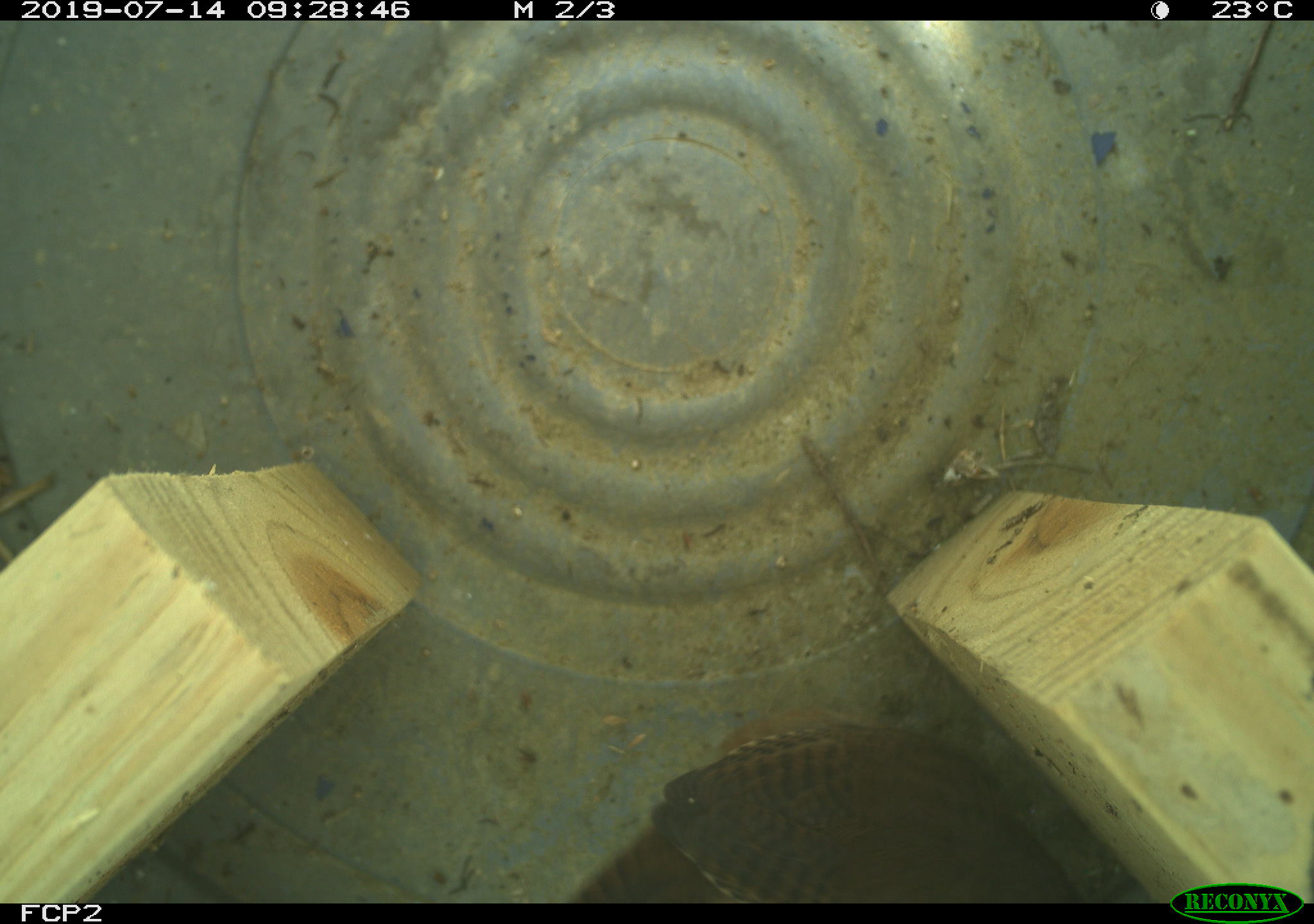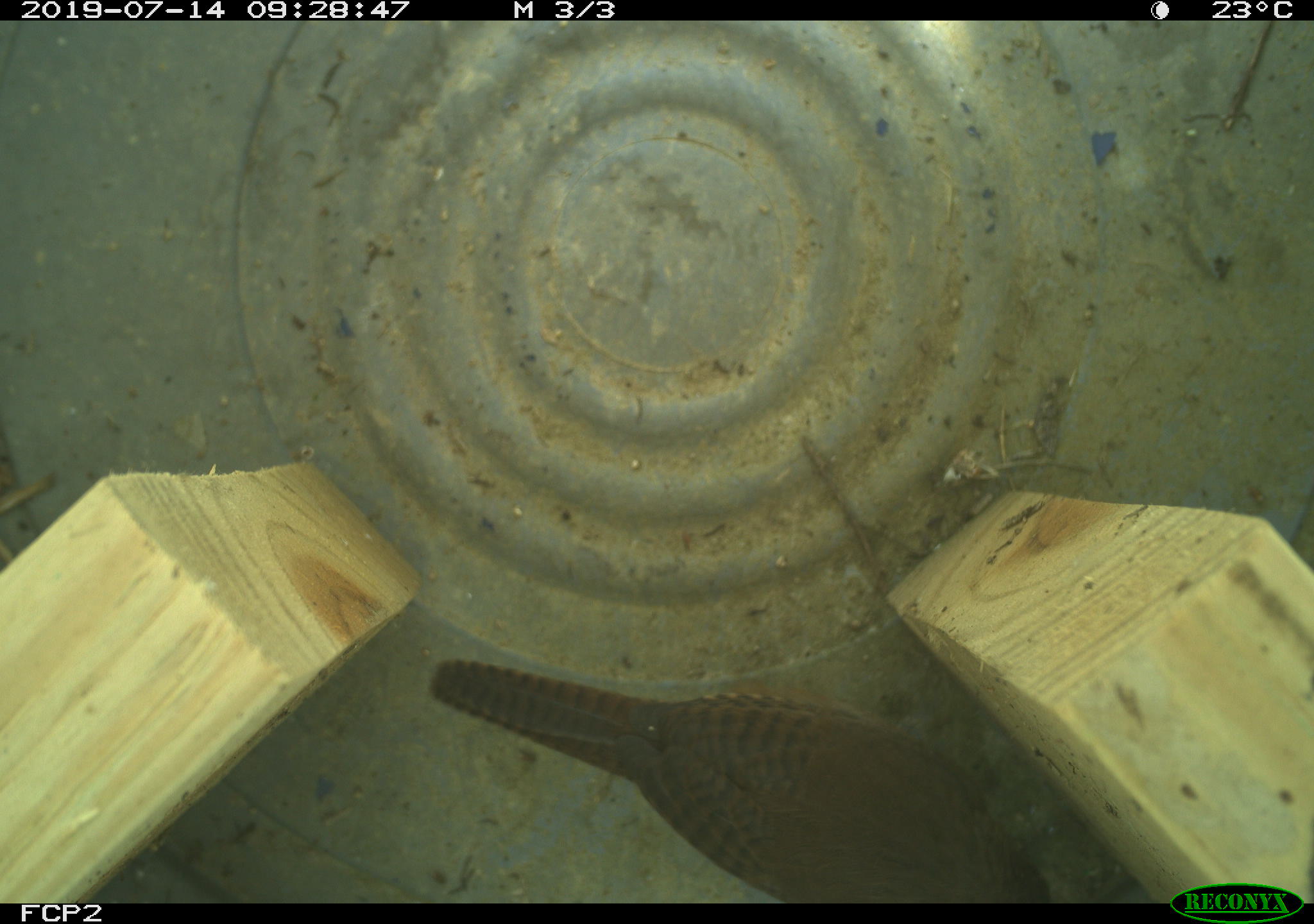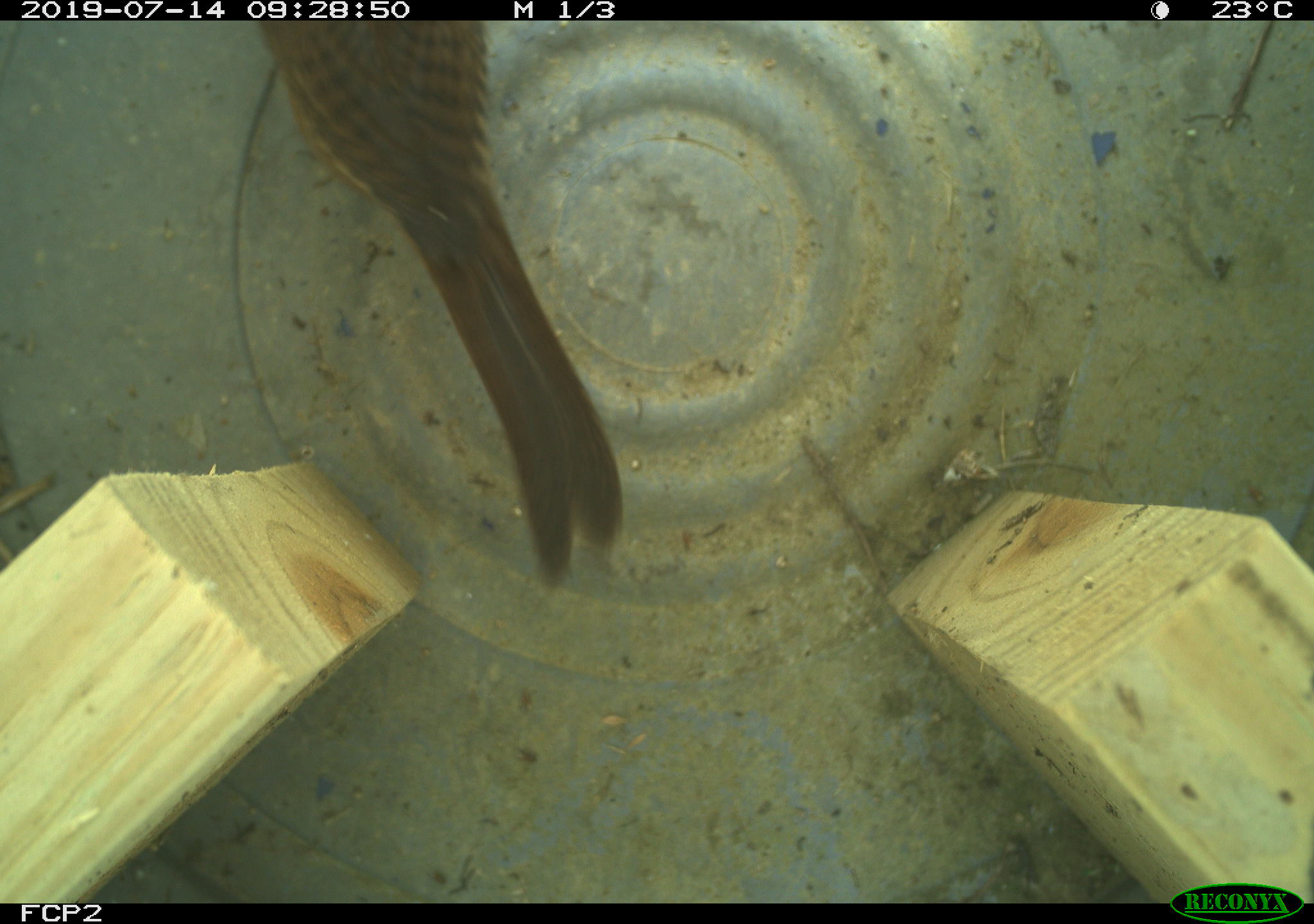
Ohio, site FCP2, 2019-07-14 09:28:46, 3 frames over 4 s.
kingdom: Animalia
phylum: Chordata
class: Aves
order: Passeriformes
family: Troglodytidae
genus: Troglodytes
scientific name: Troglodytes aedon aedon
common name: northern house wren